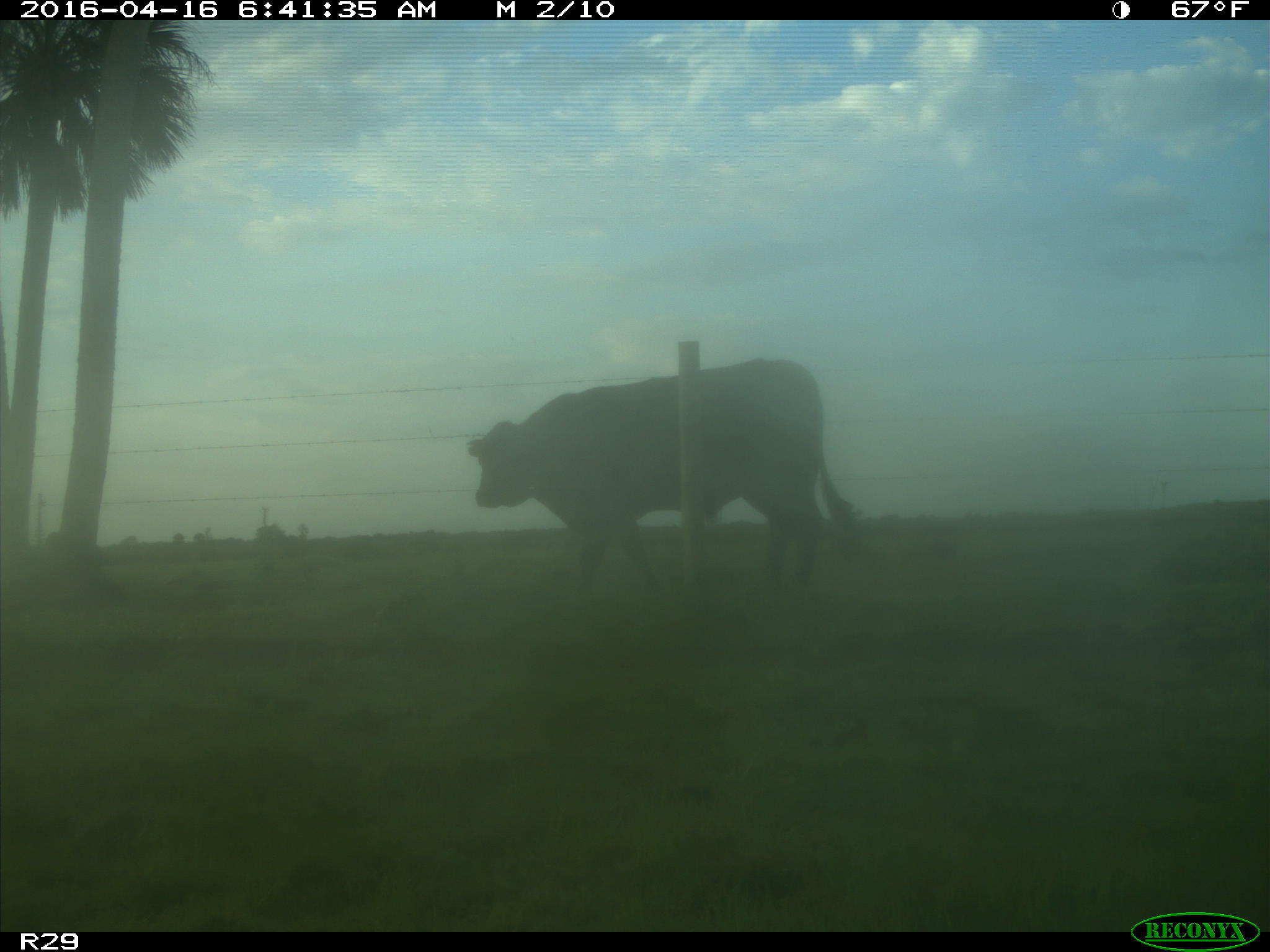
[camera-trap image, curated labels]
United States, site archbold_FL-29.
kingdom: Animalia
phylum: Chordata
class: Mammalia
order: Artiodactyla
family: Bovidae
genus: Bos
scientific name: Bos taurus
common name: domestic cow